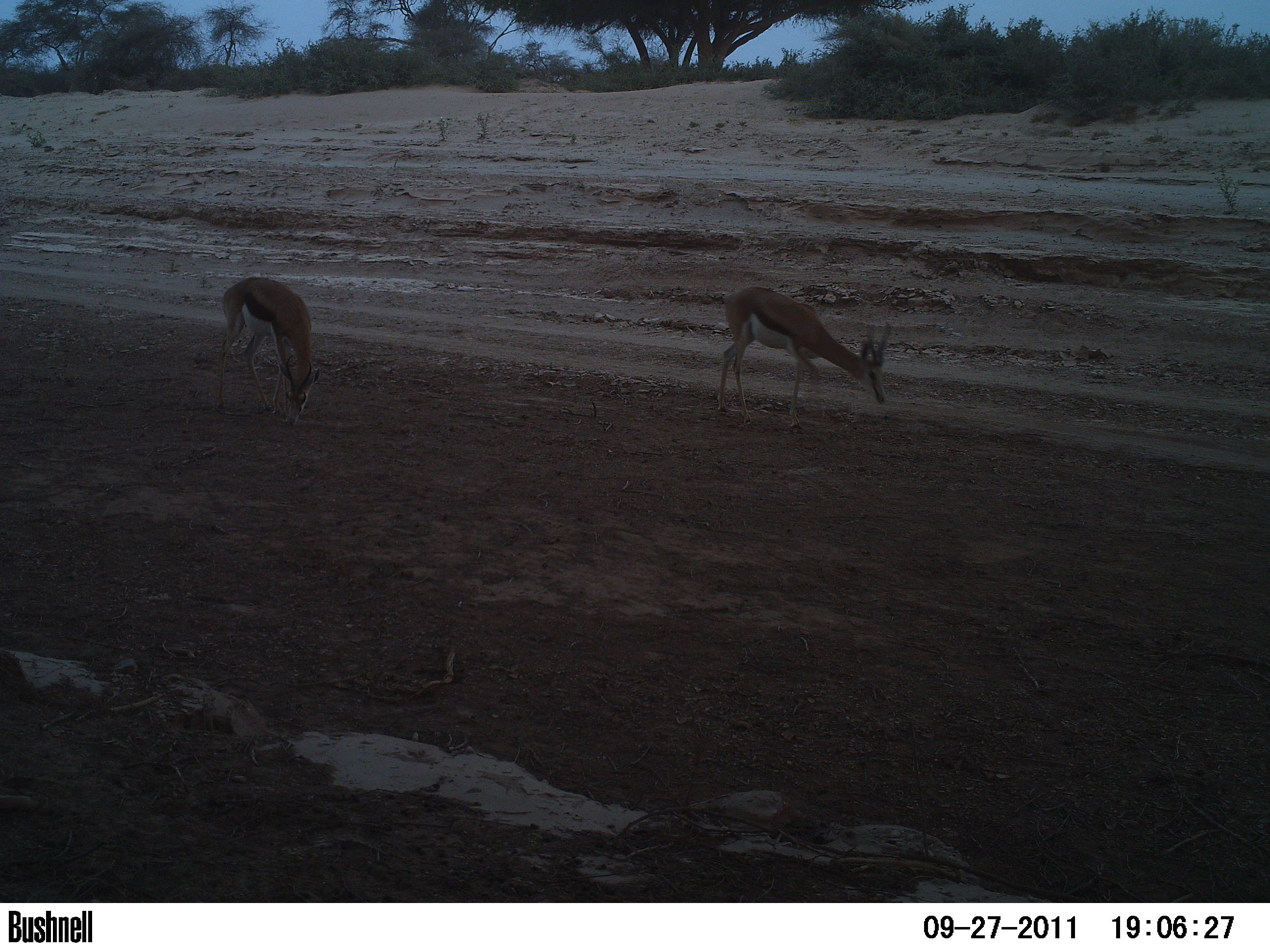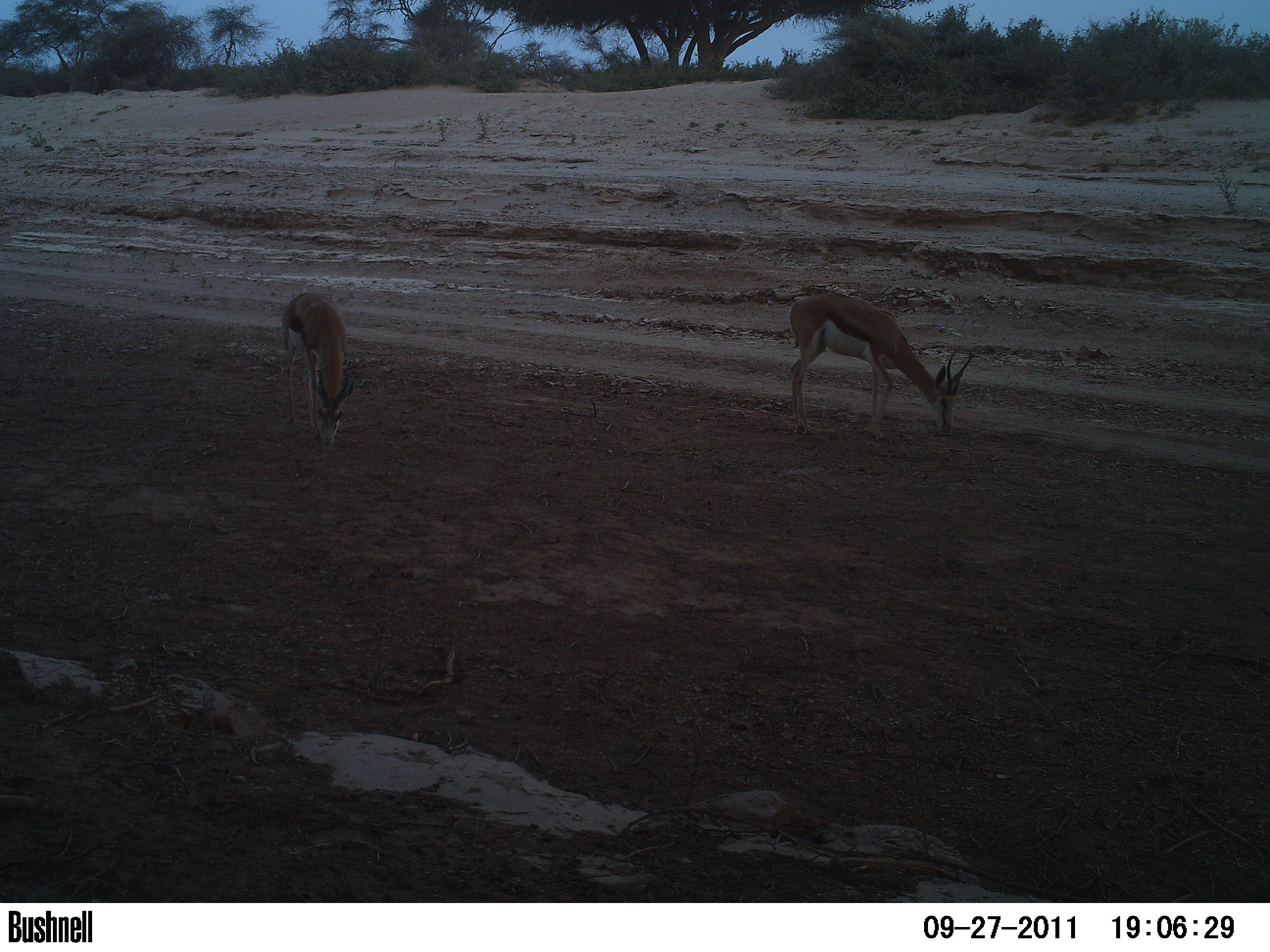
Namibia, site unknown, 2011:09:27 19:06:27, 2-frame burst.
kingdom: Animalia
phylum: Chordata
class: Mammalia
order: Artiodactyla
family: Bovidae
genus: Antidorcas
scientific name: Antidorcas marsupialis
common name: springbok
Antidorcas marsupialis (springbok).